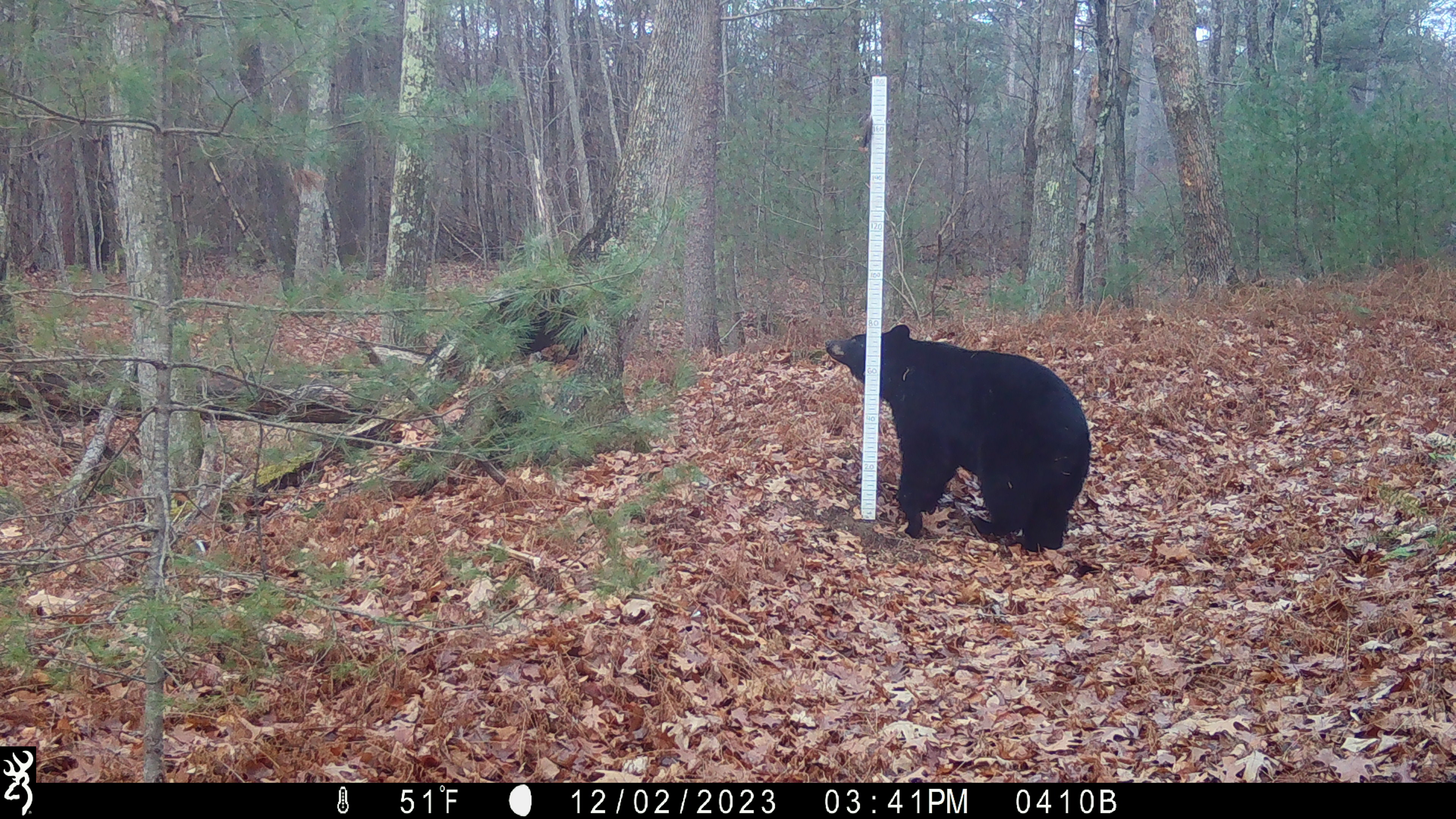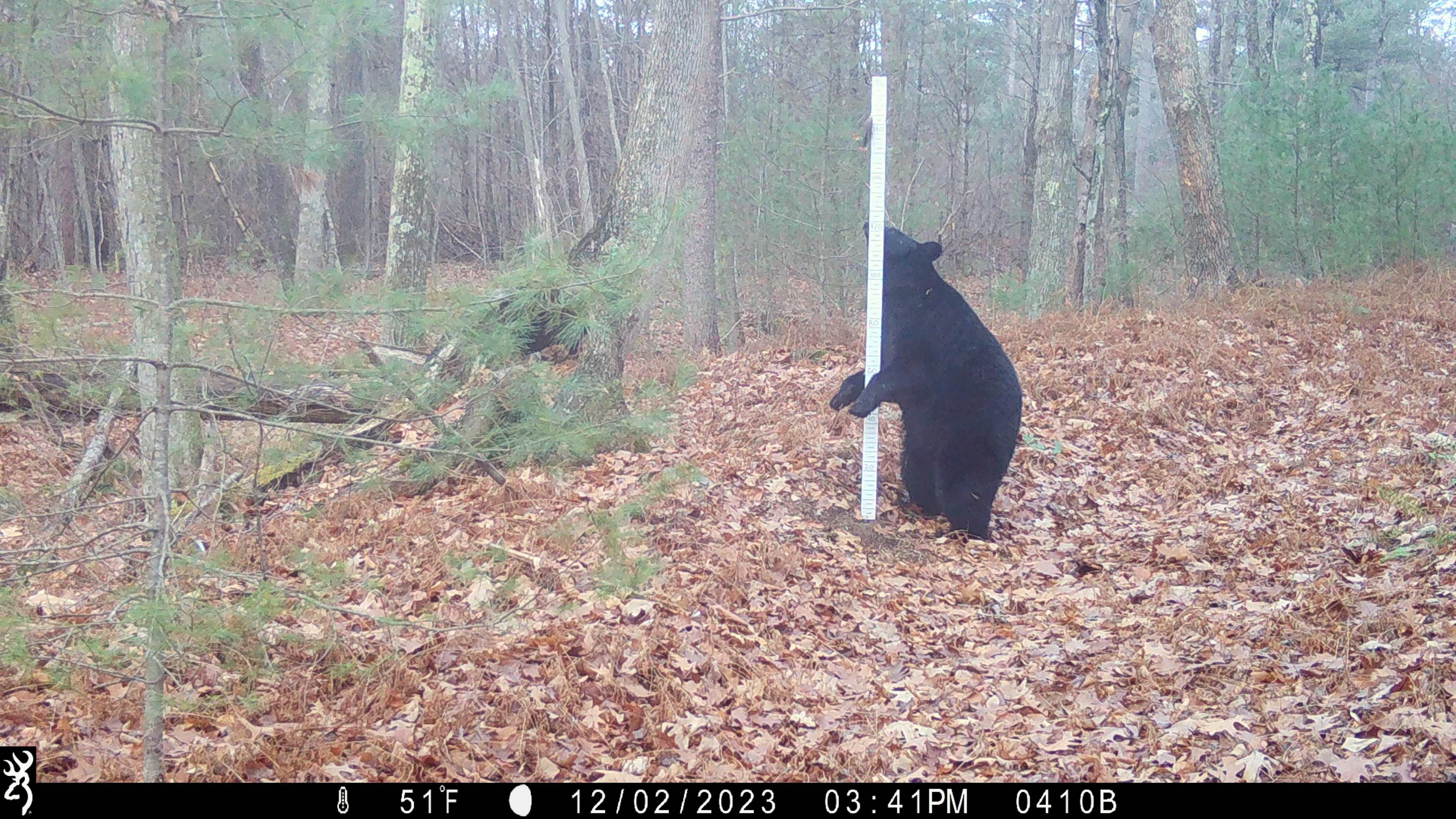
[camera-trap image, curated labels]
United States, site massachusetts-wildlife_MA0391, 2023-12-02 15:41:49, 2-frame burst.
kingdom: Animalia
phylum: Chordata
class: Mammalia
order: Carnivora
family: Ursidae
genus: Ursus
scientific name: Ursus americanus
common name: black bear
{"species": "black bear (Ursus americanus)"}